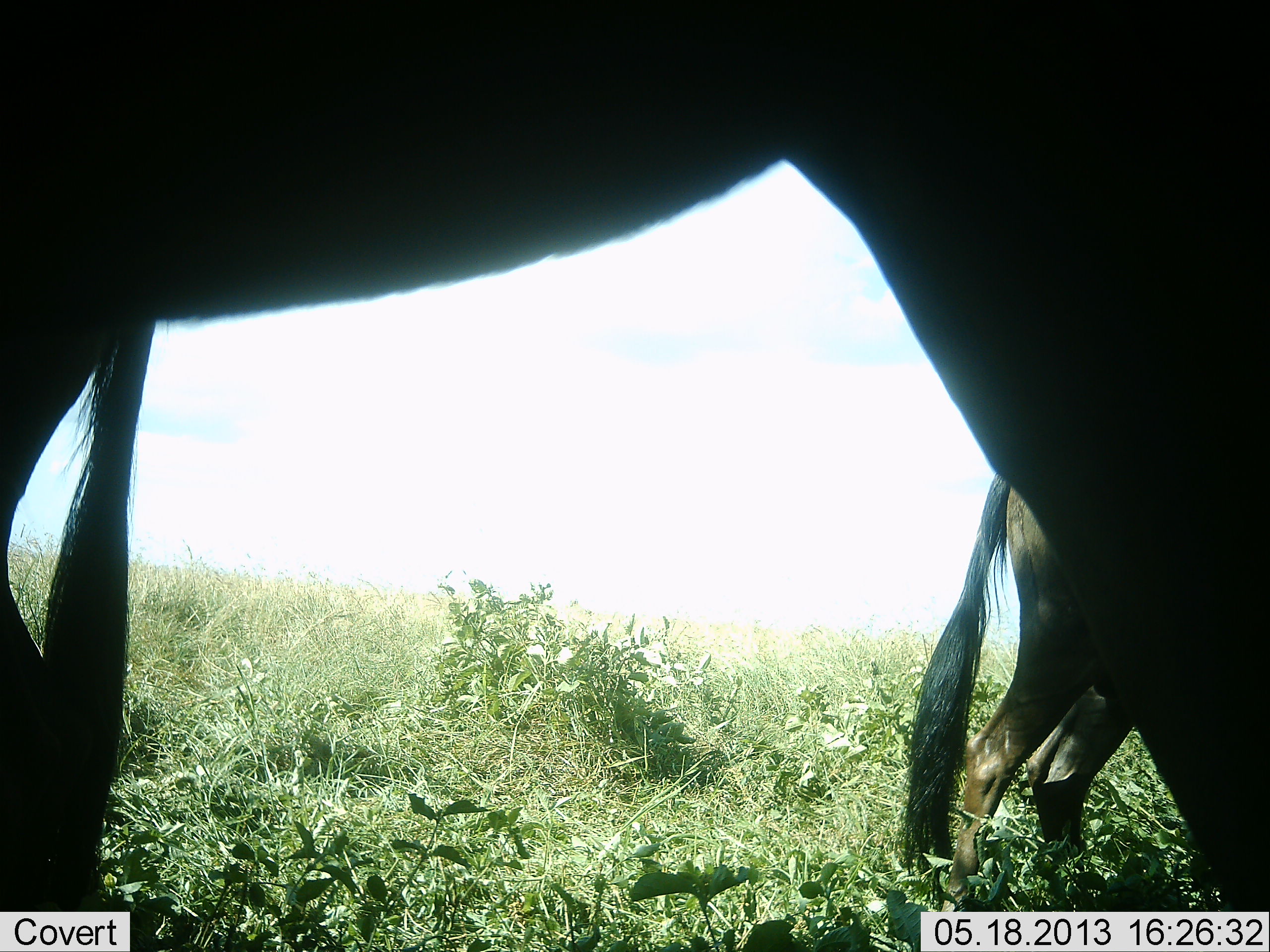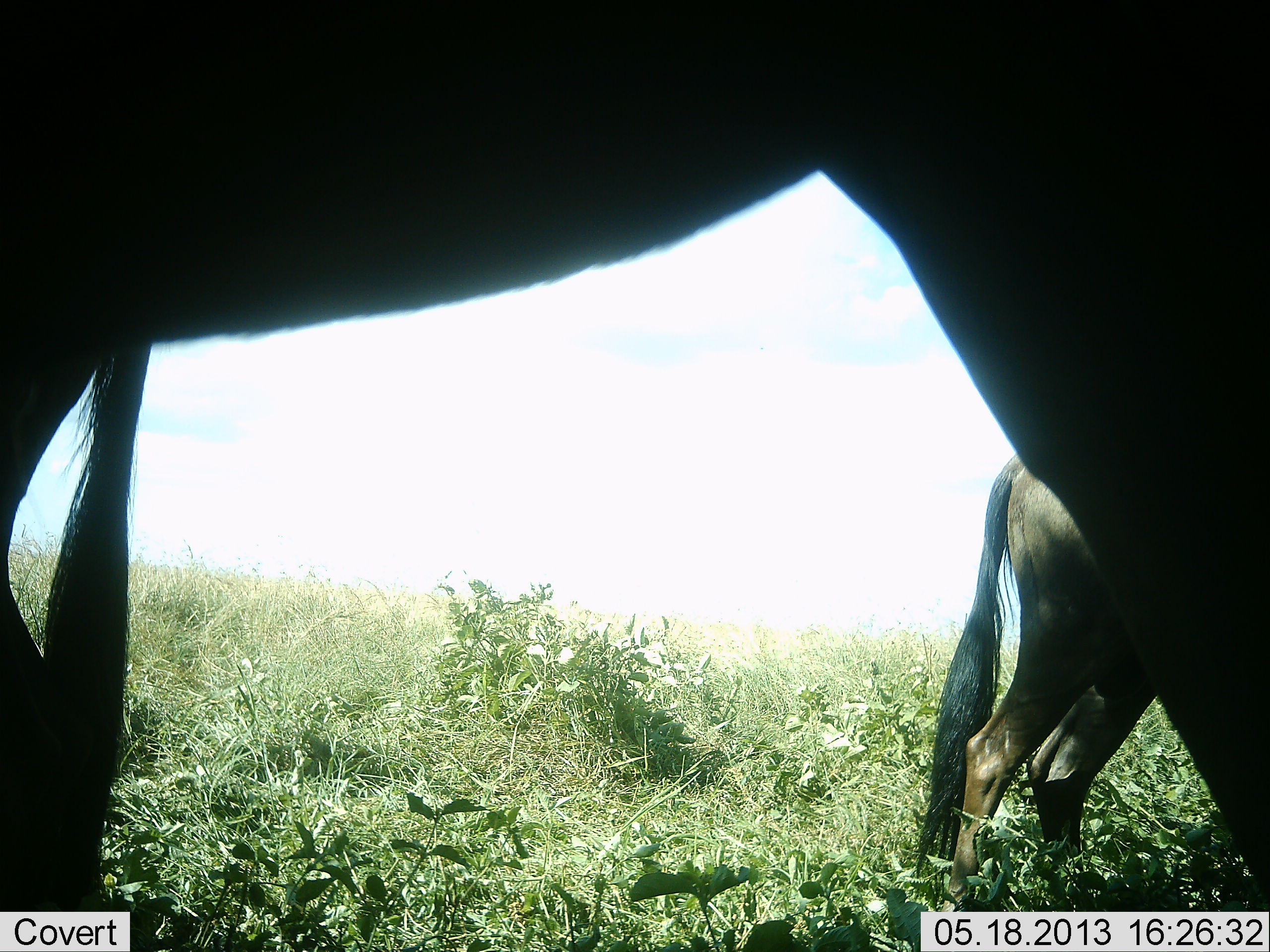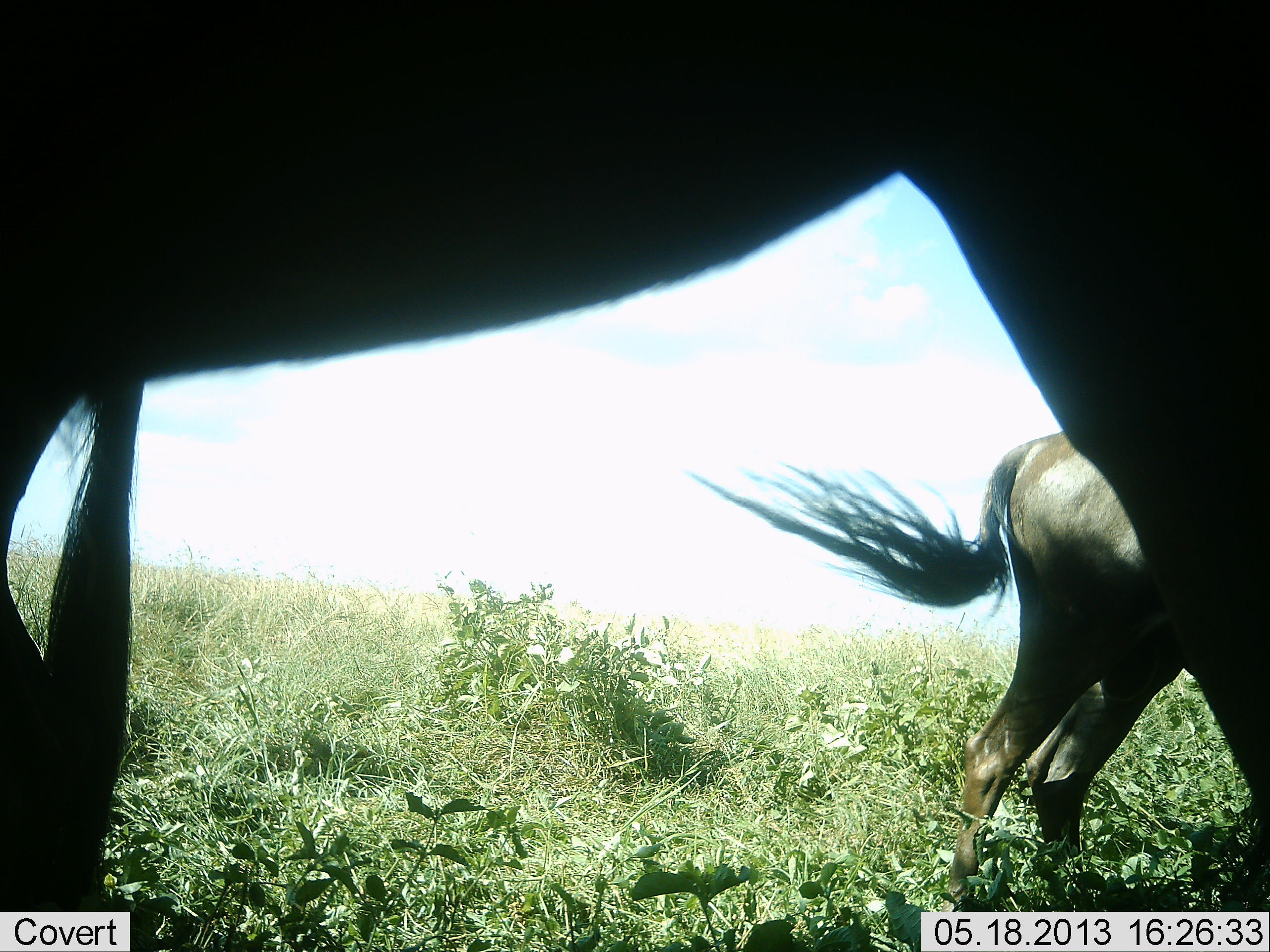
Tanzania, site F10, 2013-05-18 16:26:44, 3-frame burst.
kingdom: Animalia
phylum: Chordata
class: Mammalia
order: Artiodactyla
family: Bovidae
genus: Connochaetes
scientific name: Connochaetes taurinus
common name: blue wildebeest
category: wildebeest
Wildebeest (blue wildebeest) (Connochaetes taurinus), count 2. Behavior (volunteer vote fractions): standing 80%, resting 0%, moving 8%, interacting 0%. Young present (vote fraction): 0%. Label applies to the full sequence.